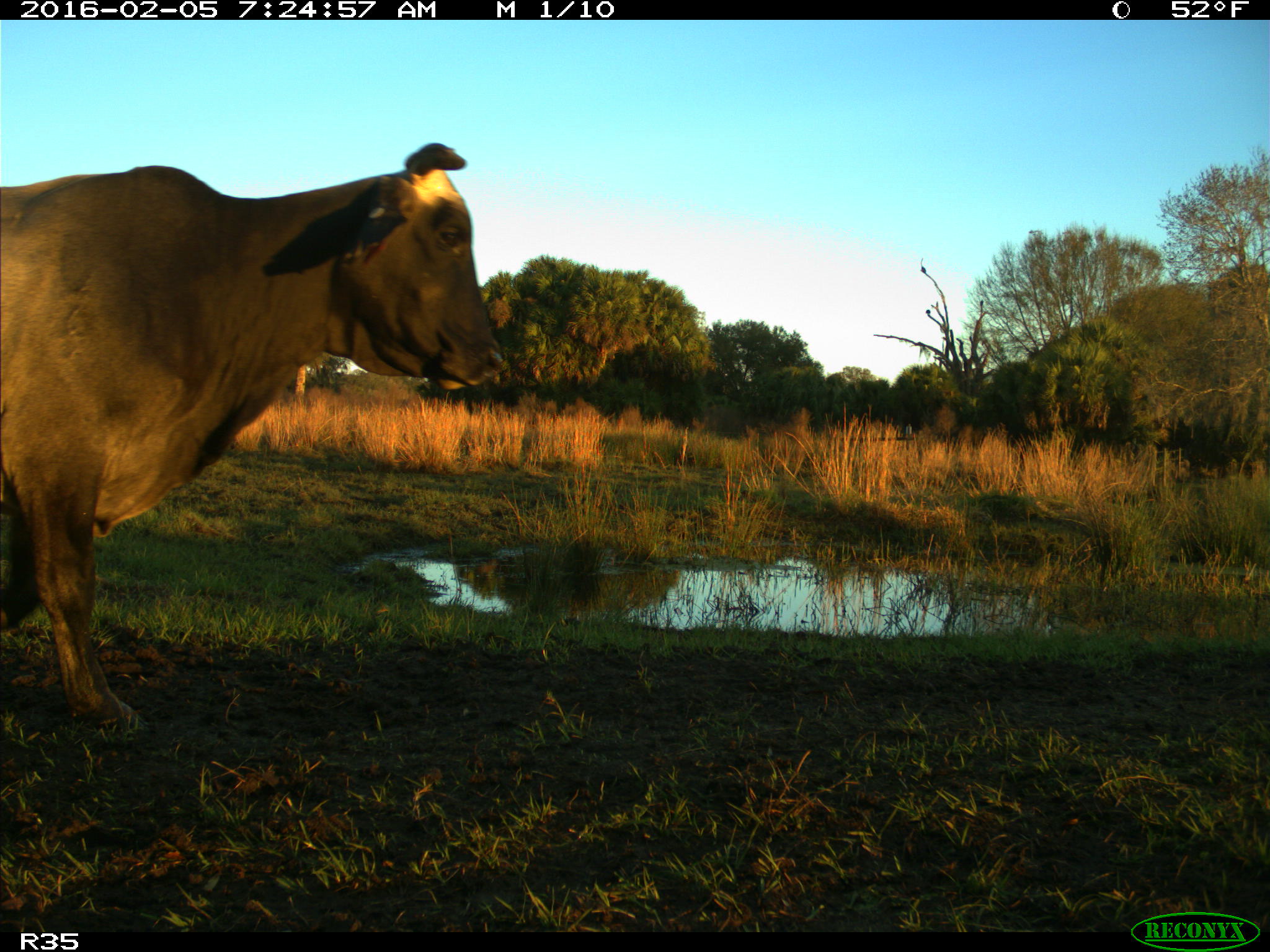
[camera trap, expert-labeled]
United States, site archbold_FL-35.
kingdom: Animalia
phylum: Chordata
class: Mammalia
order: Artiodactyla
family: Bovidae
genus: Bos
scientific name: Bos taurus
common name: domestic cow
Bos taurus (domestic cow).